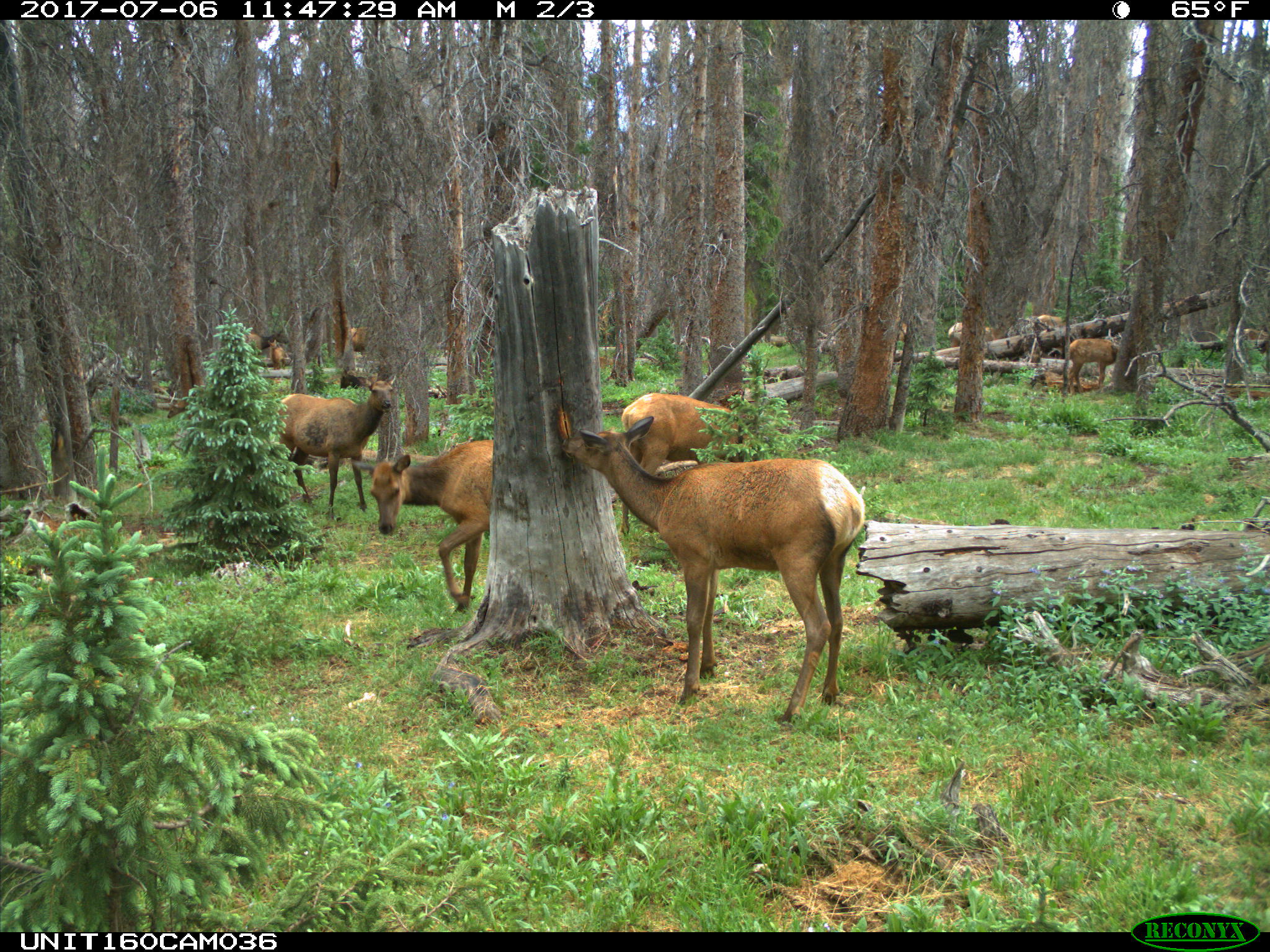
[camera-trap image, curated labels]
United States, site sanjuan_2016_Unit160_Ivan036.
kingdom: Animalia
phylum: Chordata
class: Mammalia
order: Artiodactyla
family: Cervidae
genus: Cervus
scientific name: Cervus elaphus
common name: red deer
Cervus elaphus (red deer).